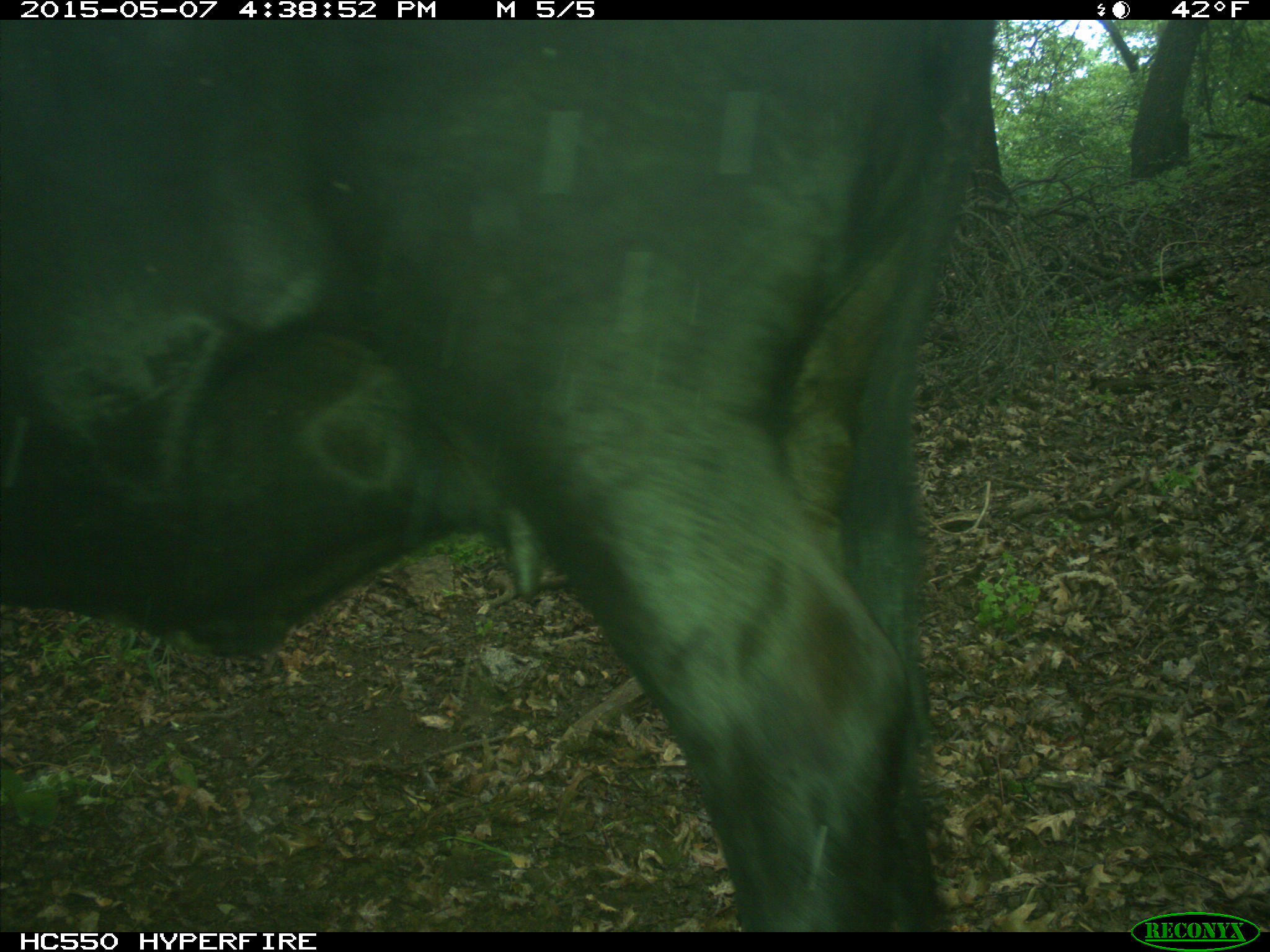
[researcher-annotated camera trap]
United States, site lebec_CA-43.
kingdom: Animalia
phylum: Chordata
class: Mammalia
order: Artiodactyla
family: Bovidae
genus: Bos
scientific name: Bos taurus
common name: domestic cow